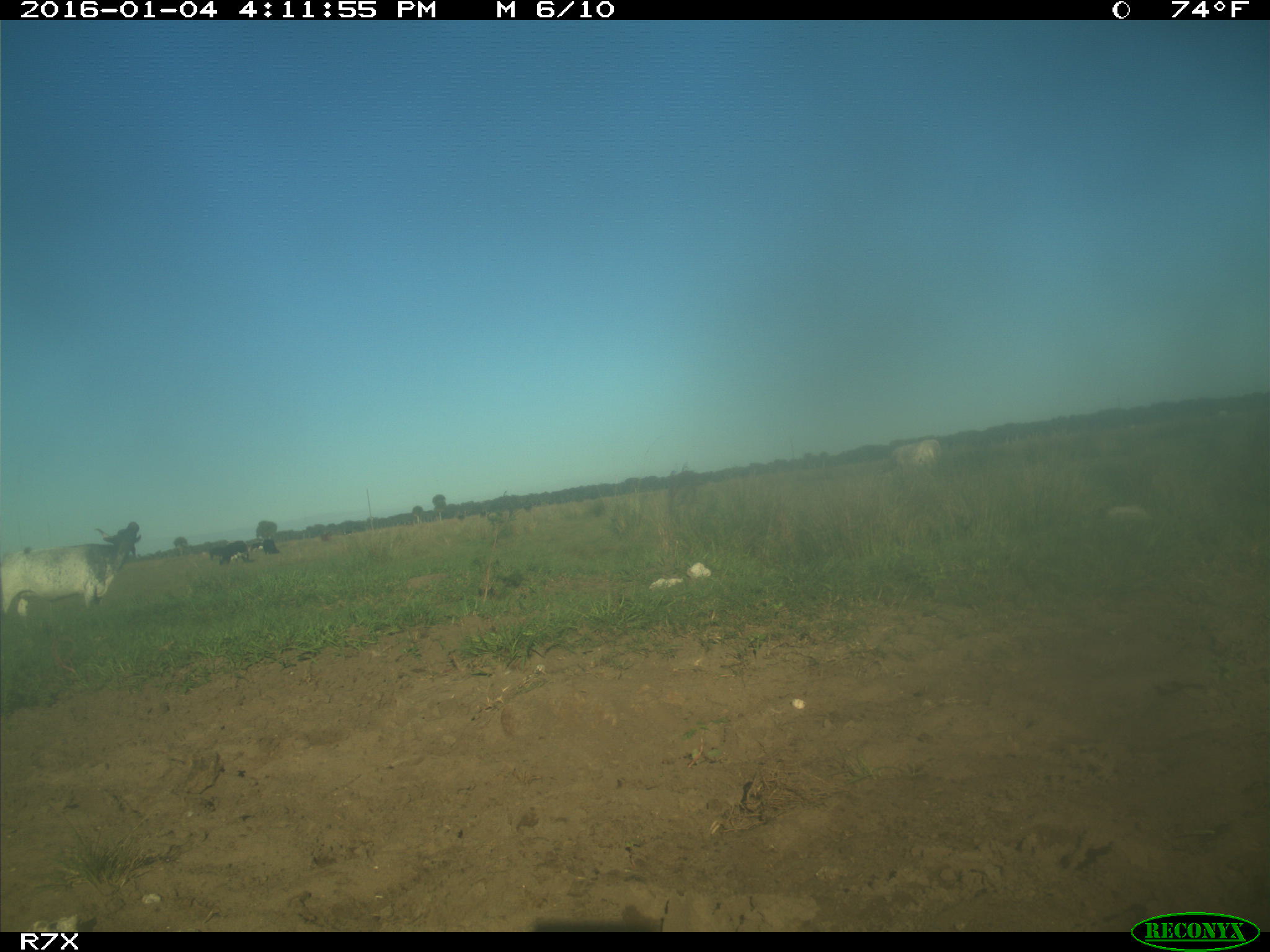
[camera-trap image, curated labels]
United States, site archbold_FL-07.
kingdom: Animalia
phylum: Chordata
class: Mammalia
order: Artiodactyla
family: Bovidae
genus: Bos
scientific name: Bos taurus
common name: domestic cow